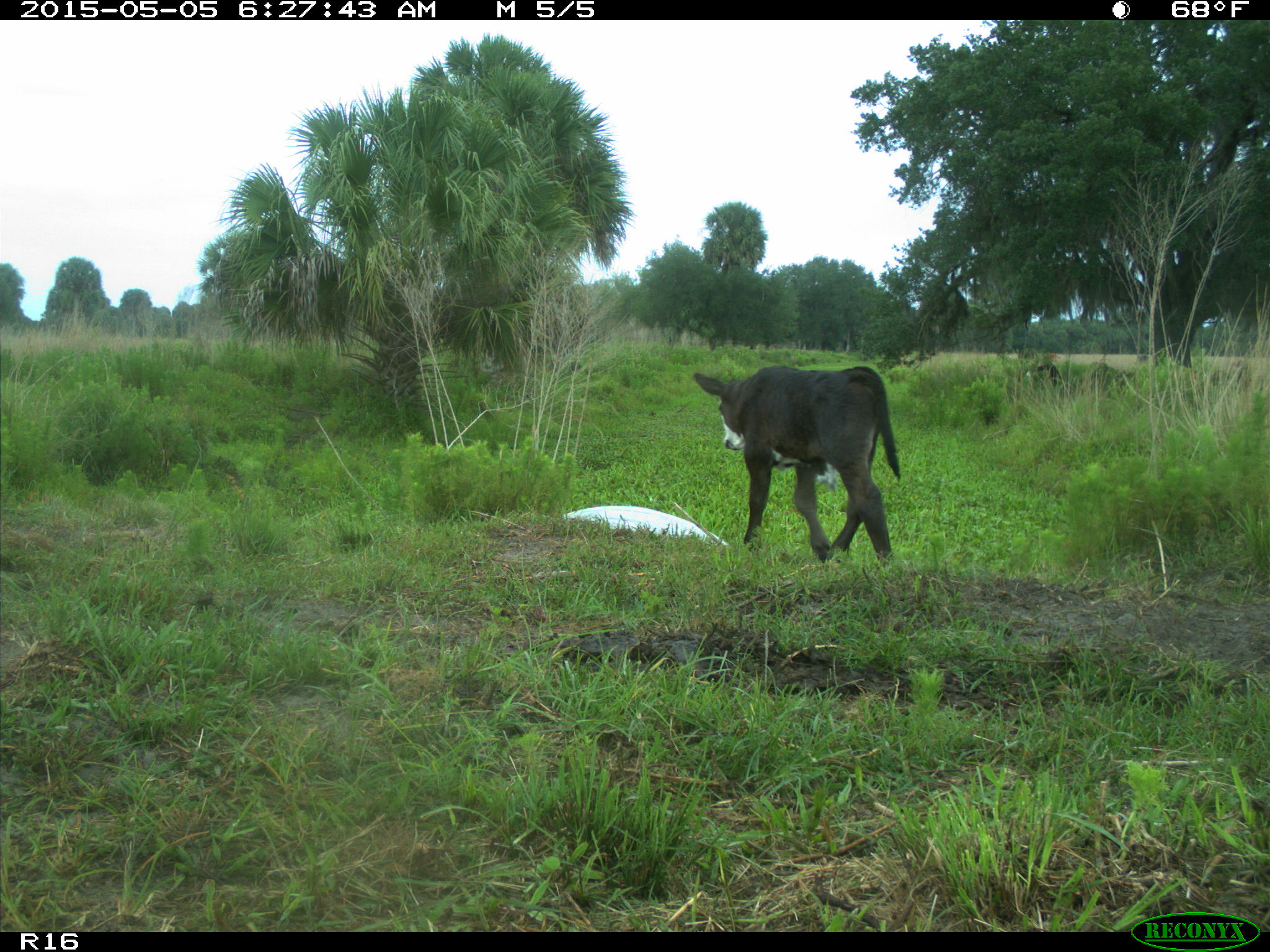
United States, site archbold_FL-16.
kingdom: Animalia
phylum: Chordata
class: Mammalia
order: Artiodactyla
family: Bovidae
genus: Bos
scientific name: Bos taurus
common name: domestic cow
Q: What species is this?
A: Bos taurus (domestic cow).